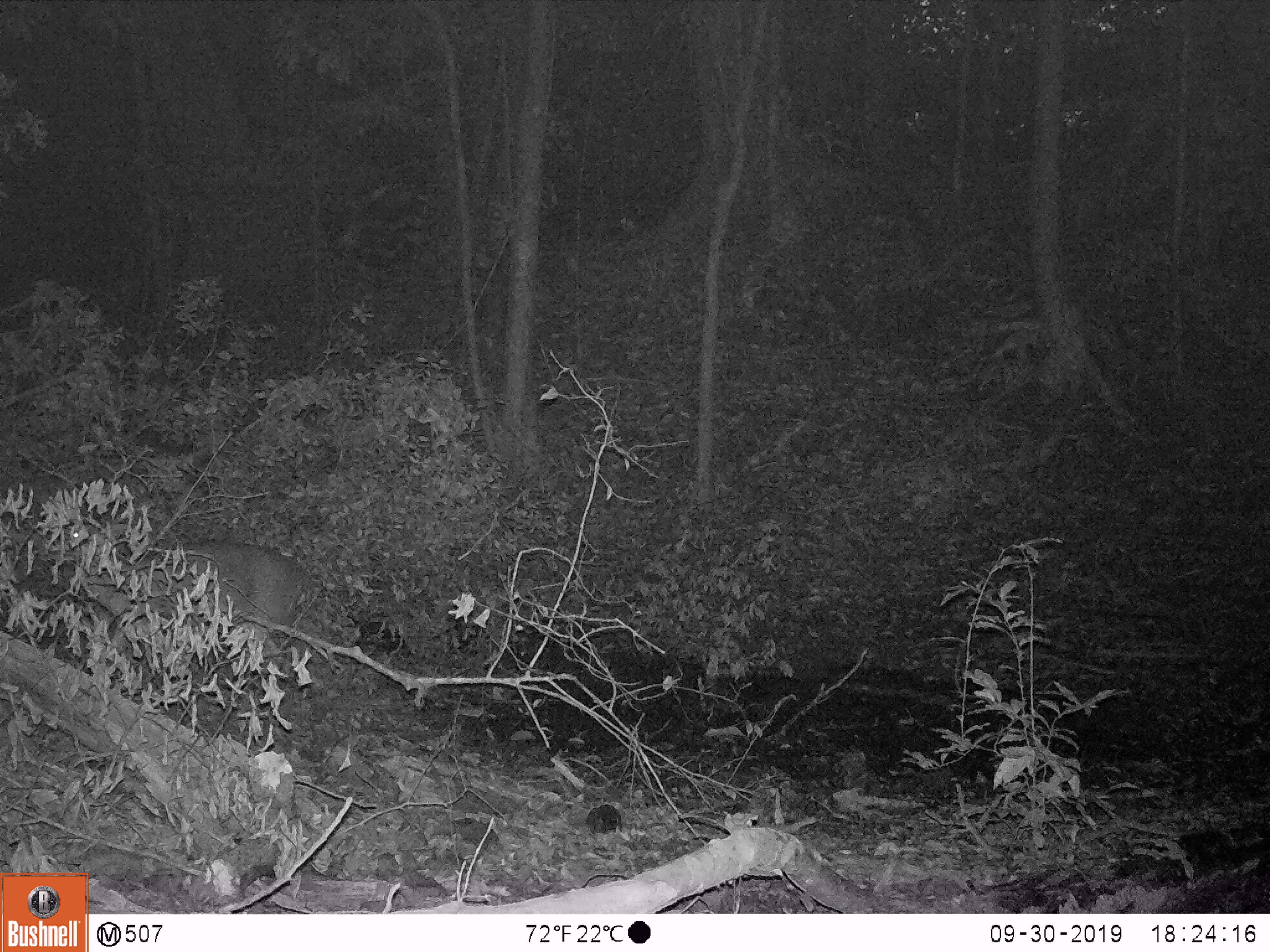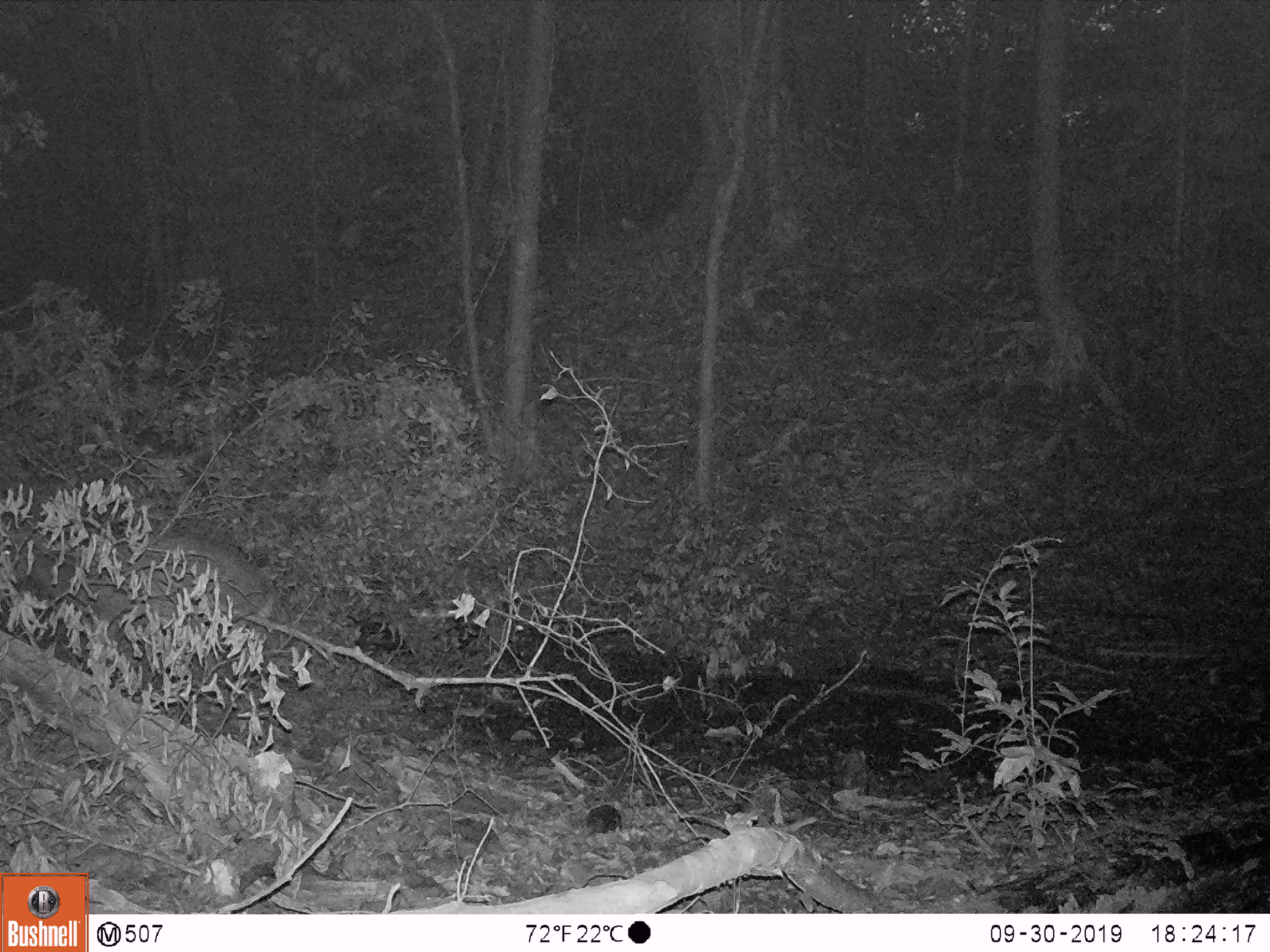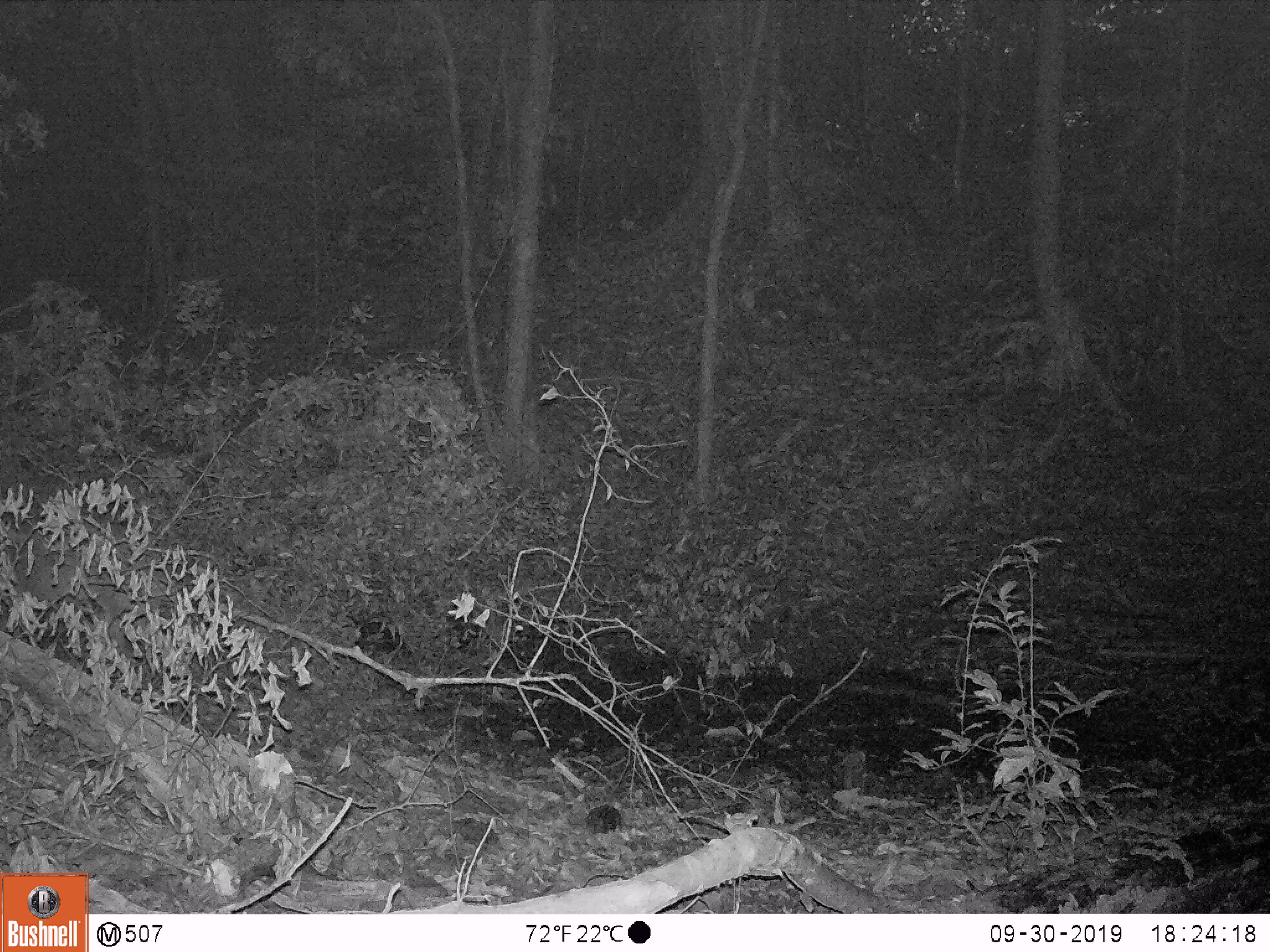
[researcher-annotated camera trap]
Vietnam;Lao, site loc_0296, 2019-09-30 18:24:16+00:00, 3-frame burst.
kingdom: Animalia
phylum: Chordata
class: Mammalia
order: Artiodactyla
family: Cervidae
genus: Muntiacus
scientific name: Muntiacus vuquangensis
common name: large-antlered muntjac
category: large antlered muntjac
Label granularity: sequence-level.